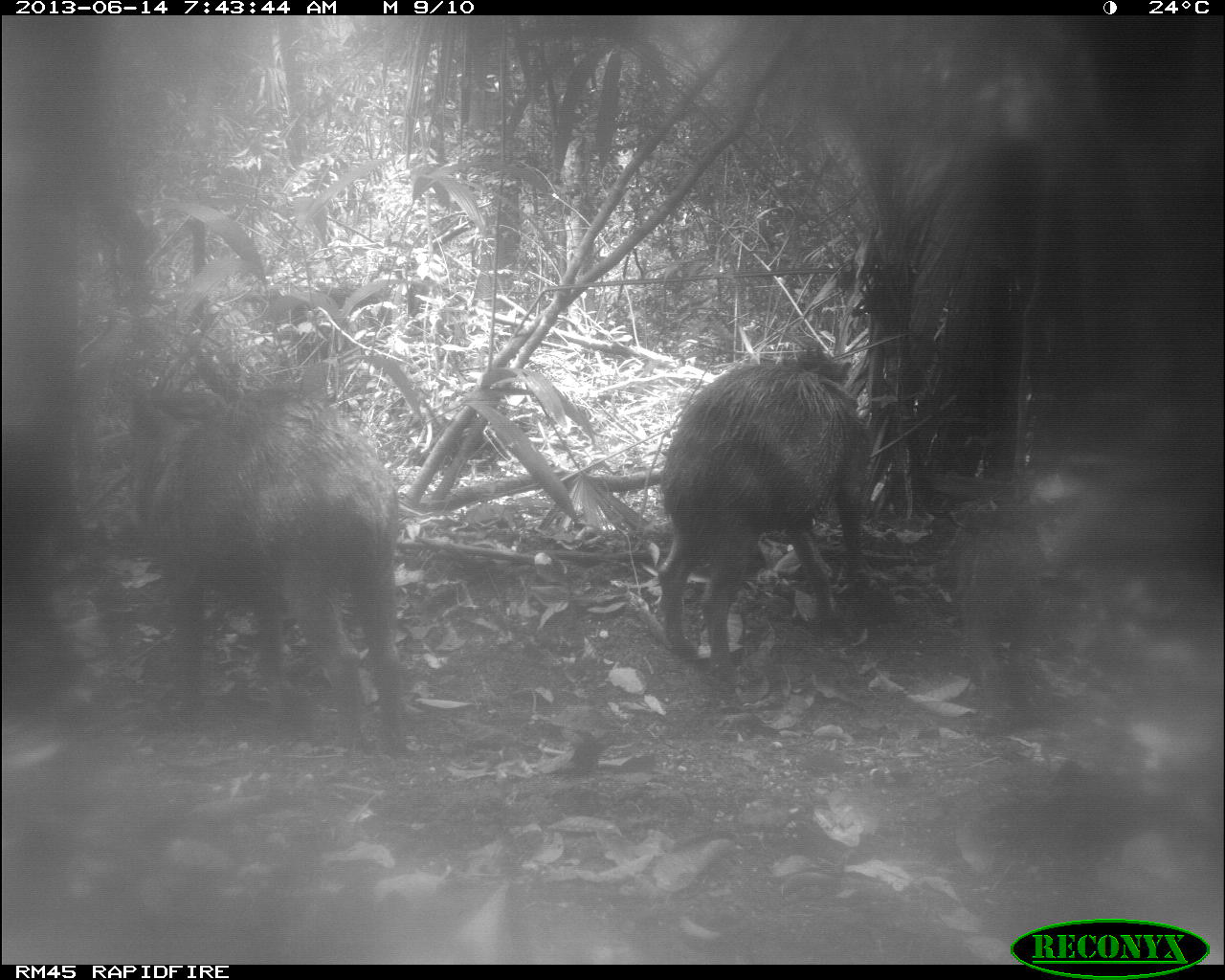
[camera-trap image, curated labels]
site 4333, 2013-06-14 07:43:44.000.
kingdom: Animalia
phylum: Chordata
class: Mammalia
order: Artiodactyla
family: Tayassuidae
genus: Tayassu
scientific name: Tayassu pecari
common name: white-lipped peccary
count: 6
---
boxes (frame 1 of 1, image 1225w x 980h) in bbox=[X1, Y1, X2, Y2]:
tayassu pecari: bbox=[135, 357, 412, 753]; bbox=[653, 338, 875, 684]